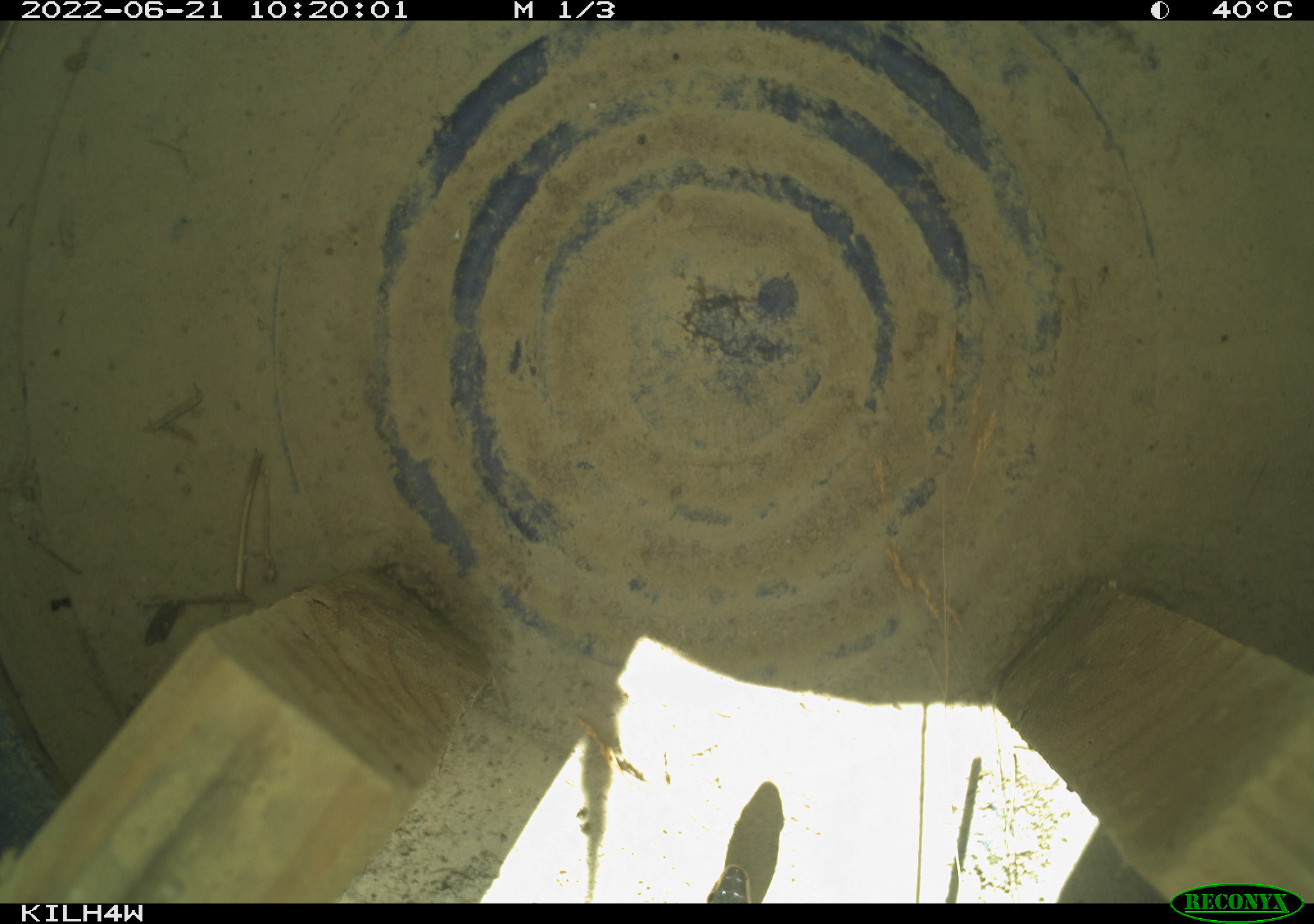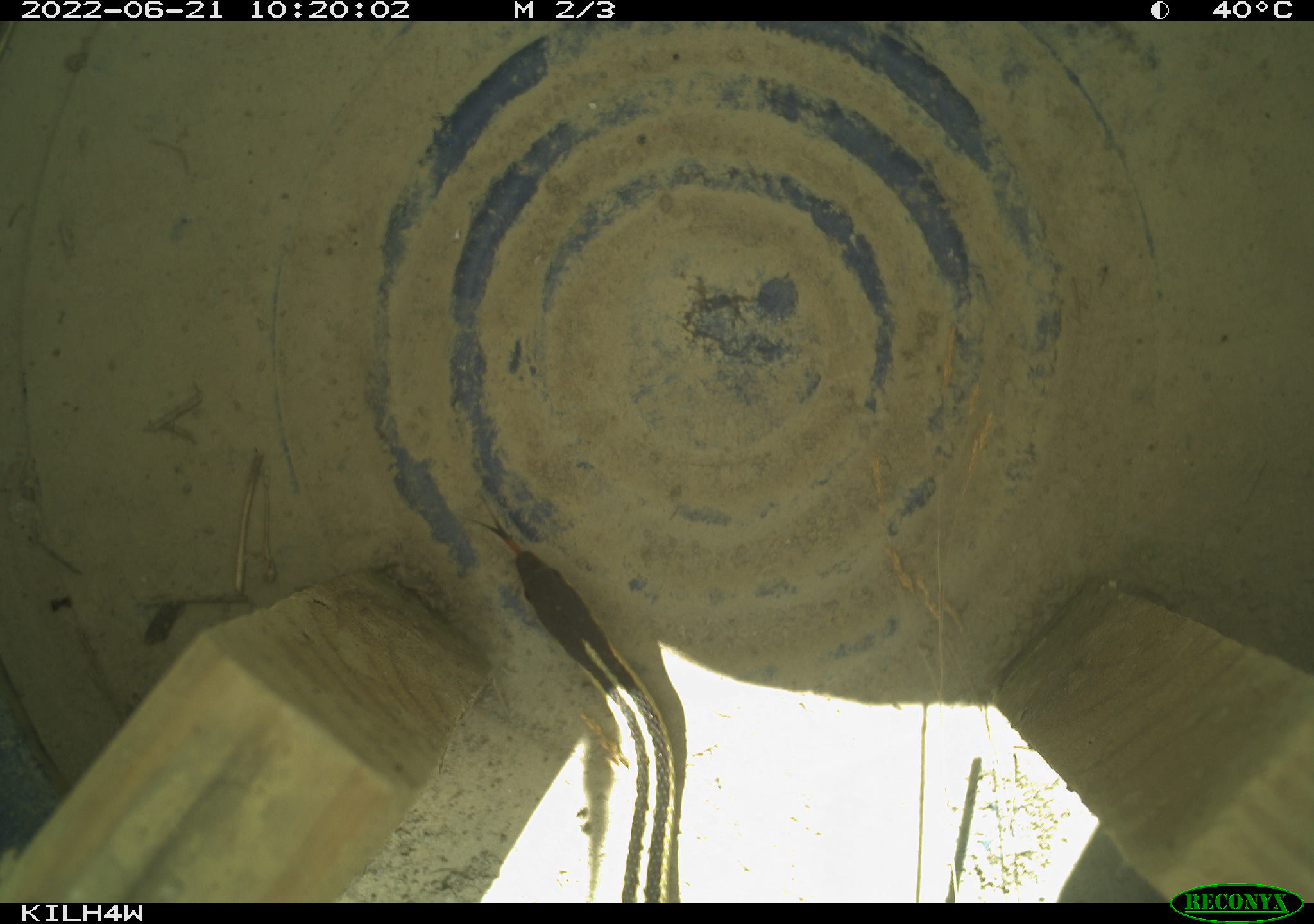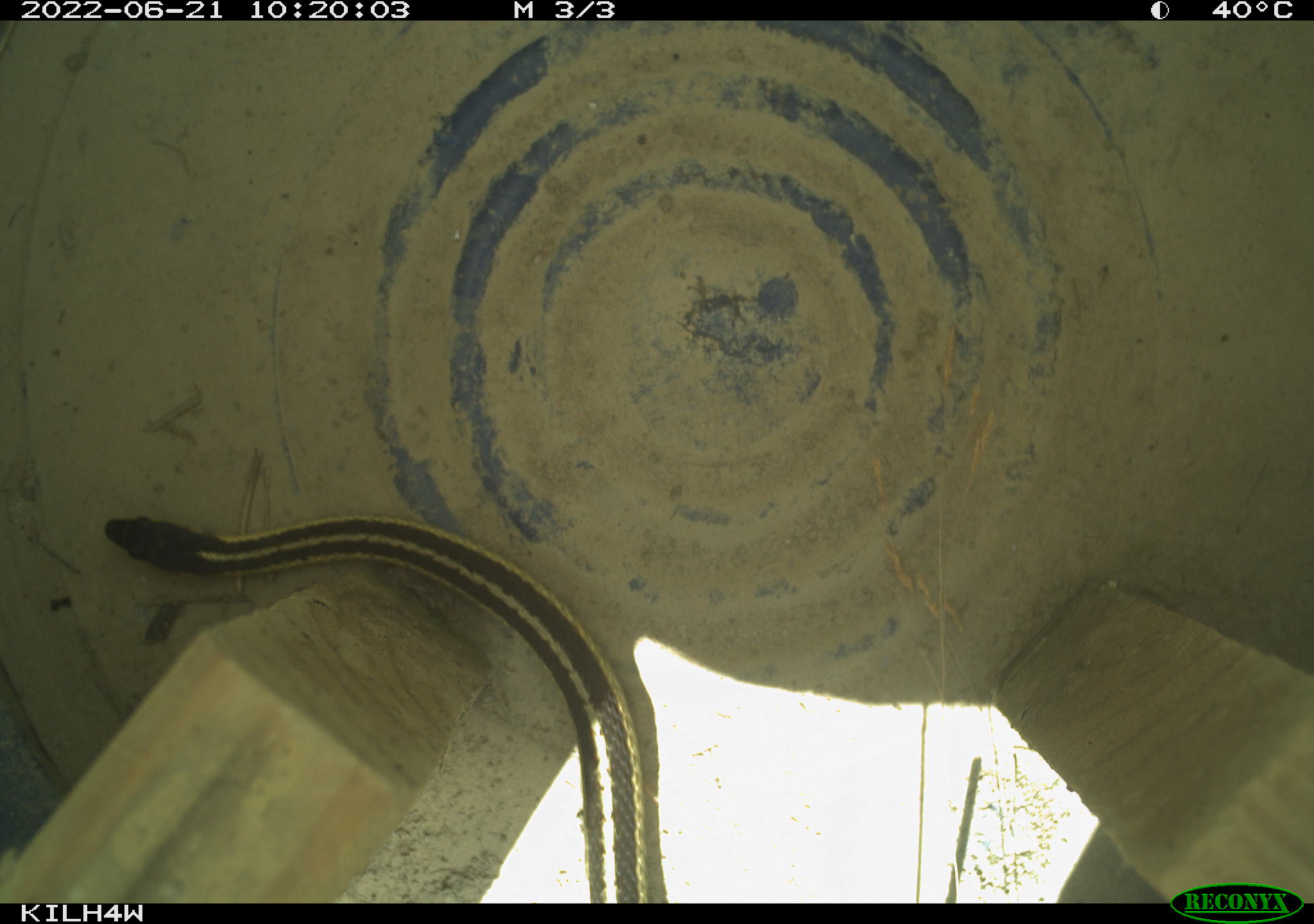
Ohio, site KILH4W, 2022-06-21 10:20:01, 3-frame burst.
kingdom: Animalia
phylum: Chordata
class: Reptilia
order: Squamata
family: Colubridae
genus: Thamnophis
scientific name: Thamnophis sirtalis sirtalis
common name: eastern gartersnake